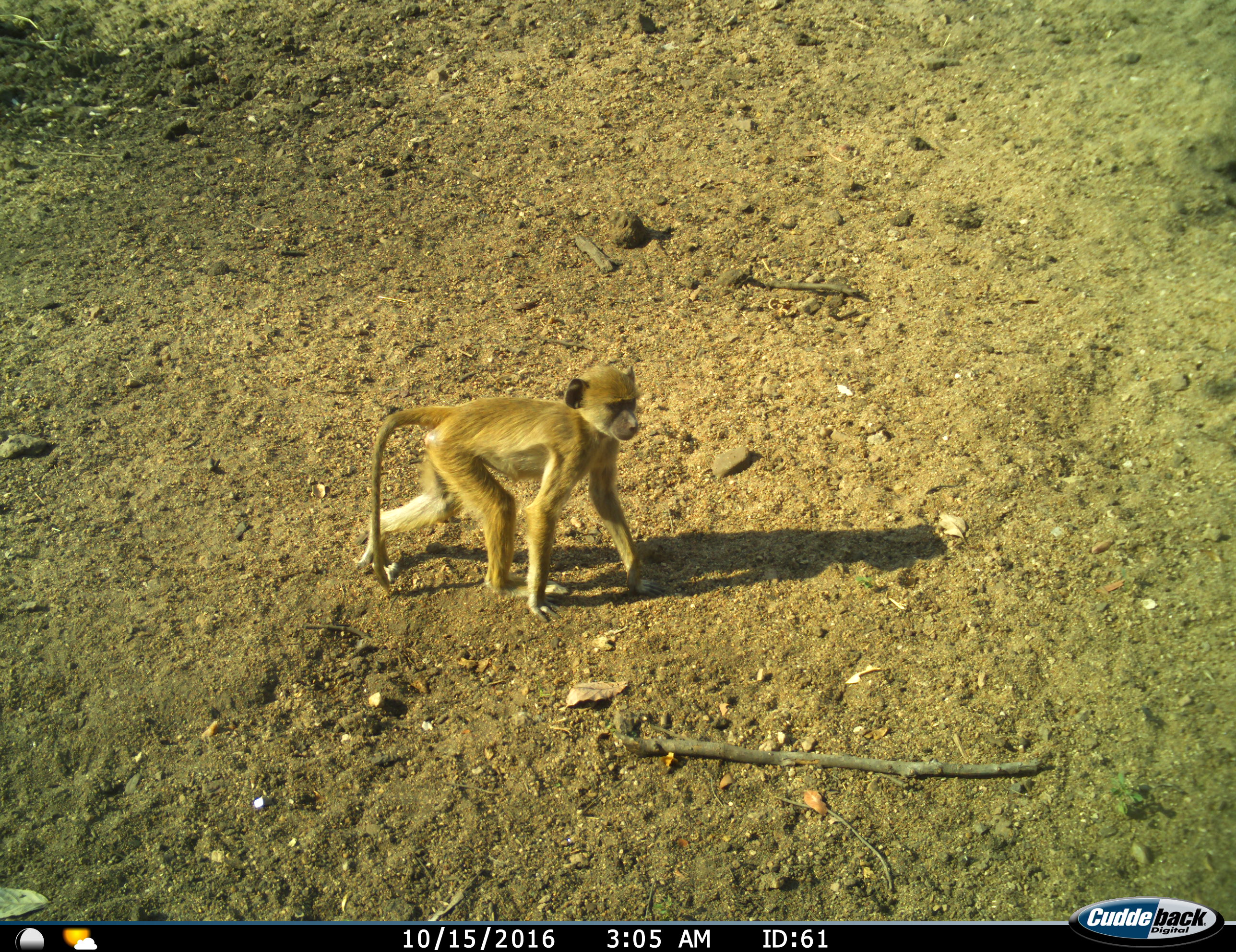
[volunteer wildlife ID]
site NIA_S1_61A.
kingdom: Animalia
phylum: Chordata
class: Mammalia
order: Primates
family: Cercopithecidae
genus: Papio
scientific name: Papio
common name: baboon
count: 1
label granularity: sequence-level